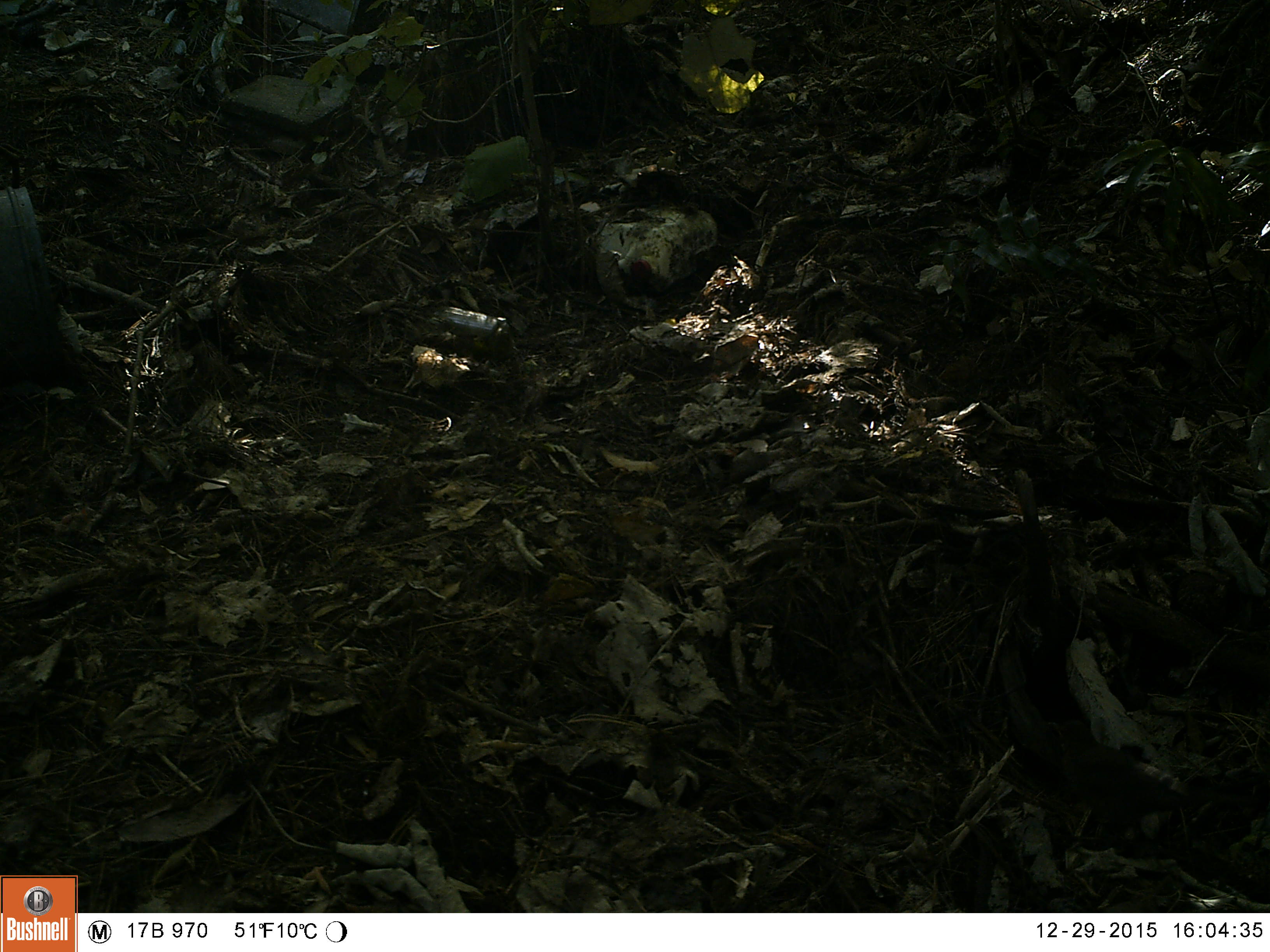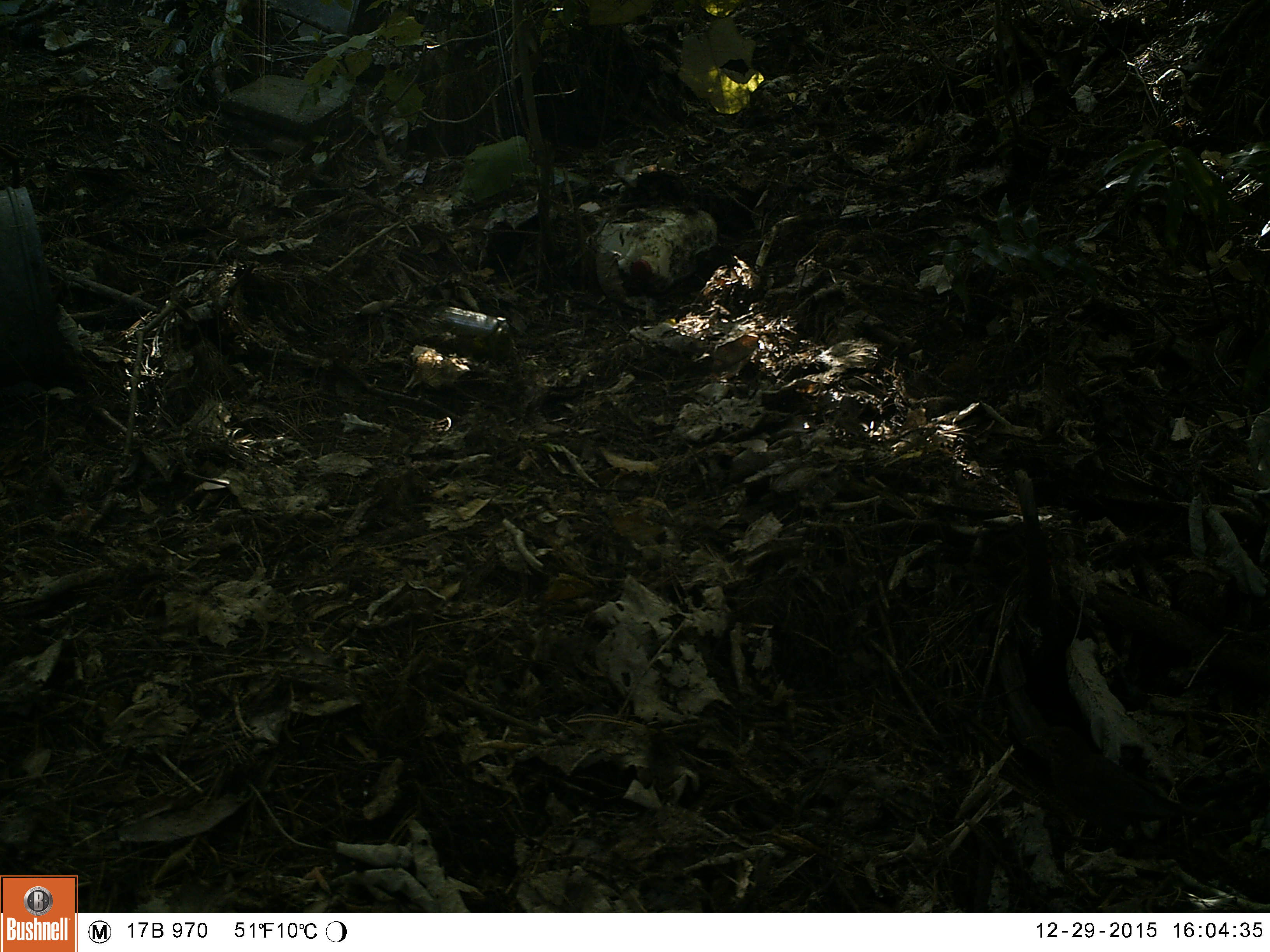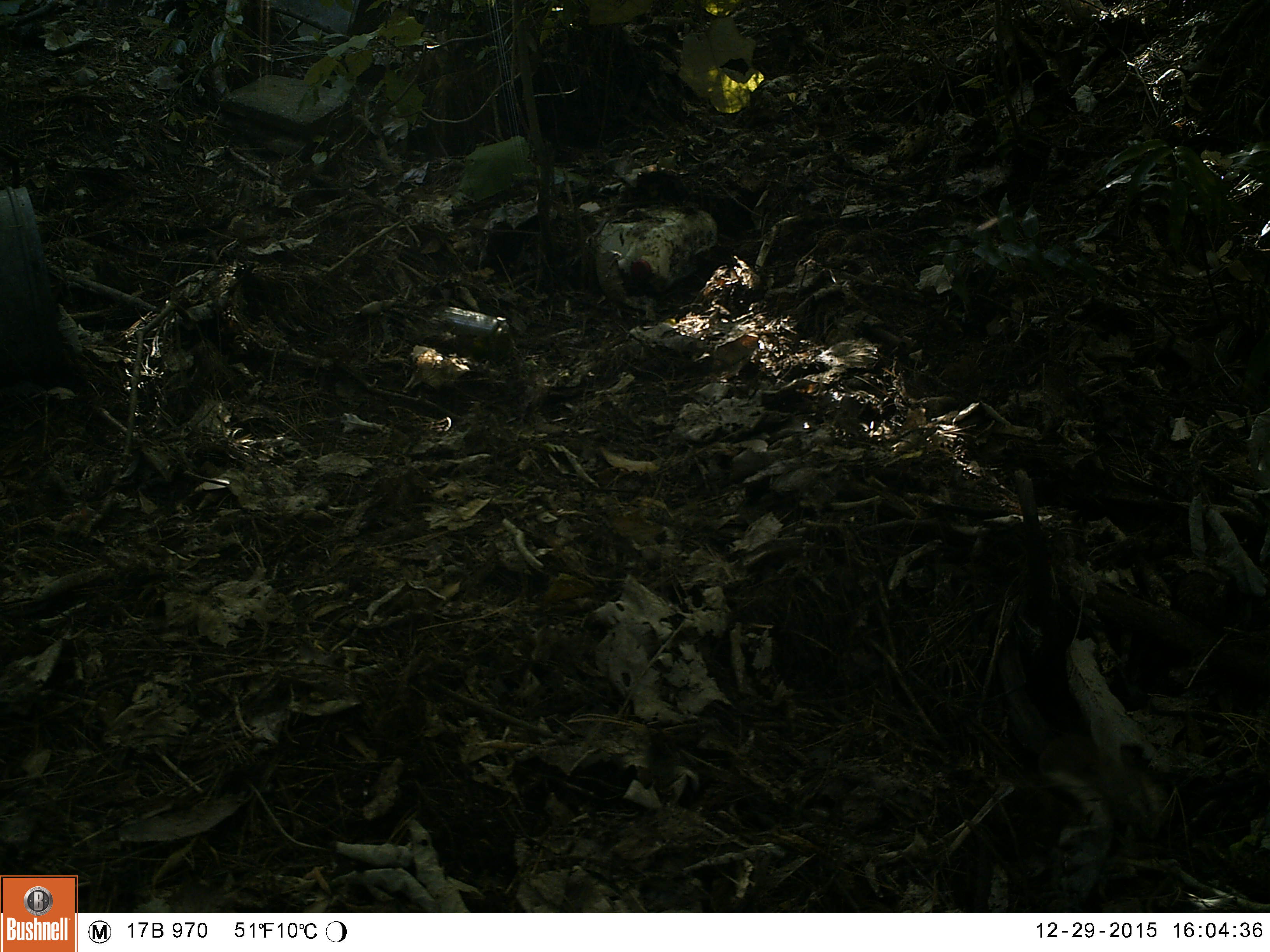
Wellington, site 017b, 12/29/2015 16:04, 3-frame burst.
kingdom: Animalia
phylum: Chordata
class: Aves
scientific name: Aves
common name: bird